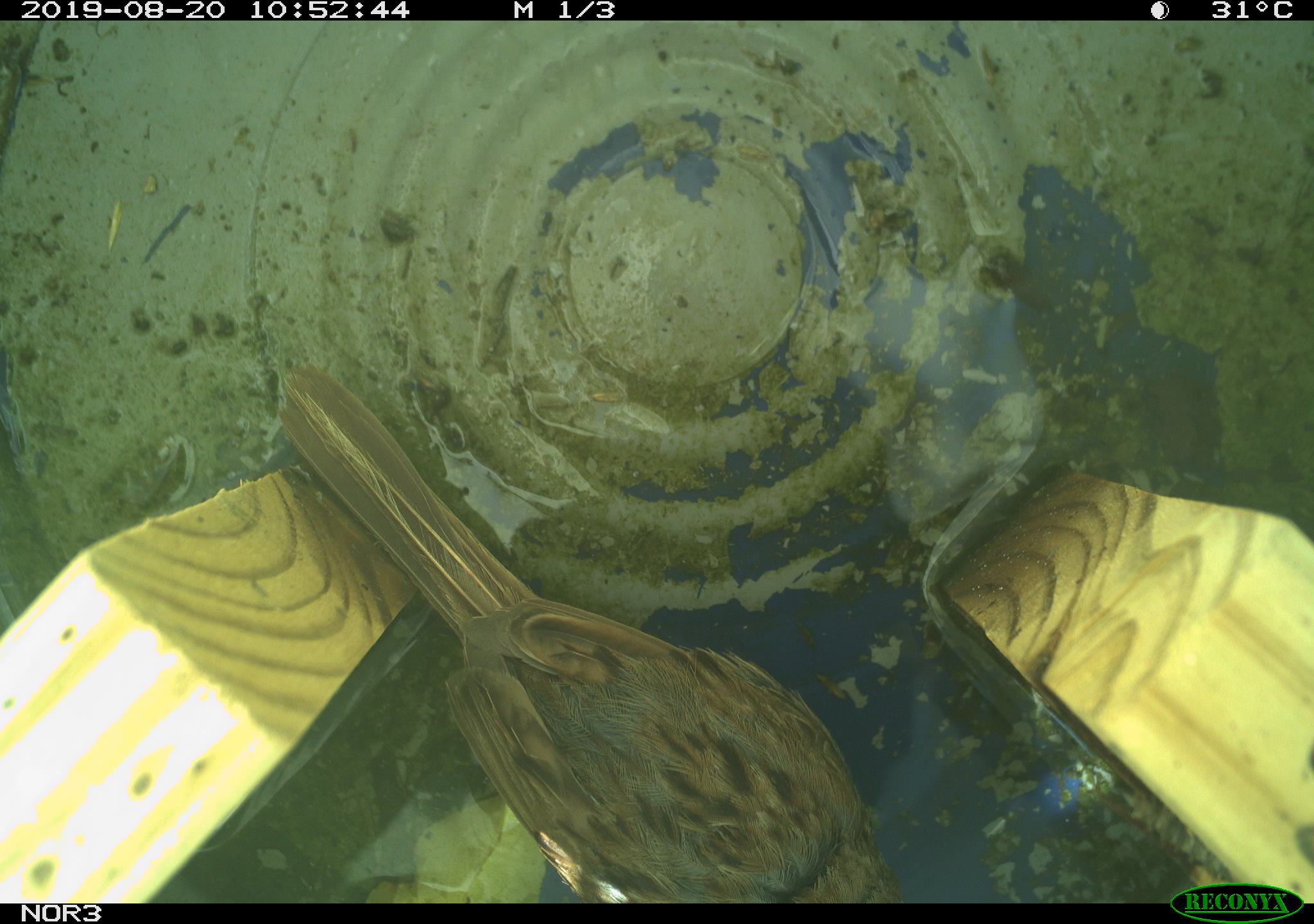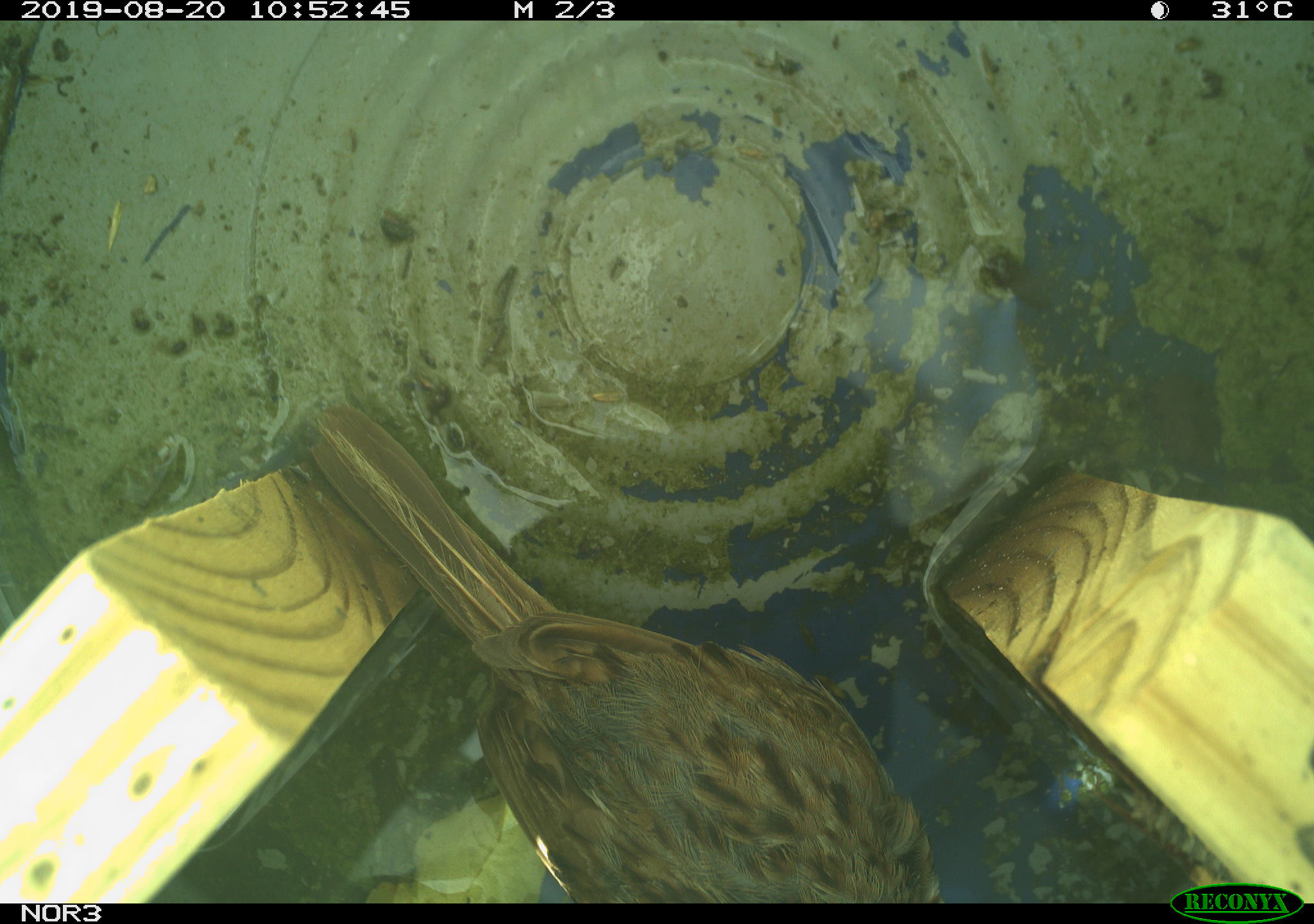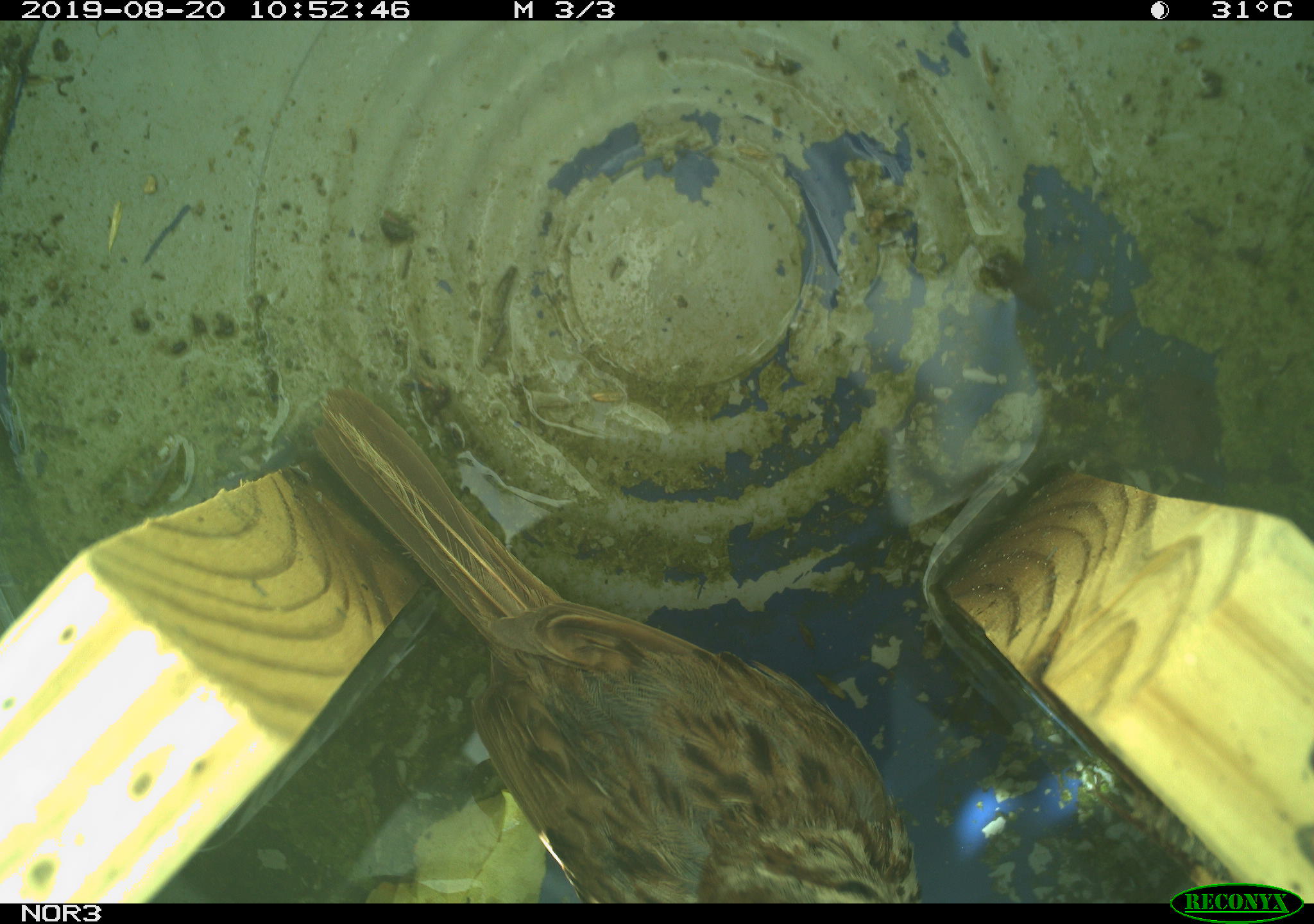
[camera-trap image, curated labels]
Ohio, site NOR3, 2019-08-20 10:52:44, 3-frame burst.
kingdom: Animalia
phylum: Chordata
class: Aves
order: Passeriformes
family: Passerellidae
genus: Melospiza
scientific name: Melospiza melodia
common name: song sparrow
Song sparrow (Melospiza melodia).